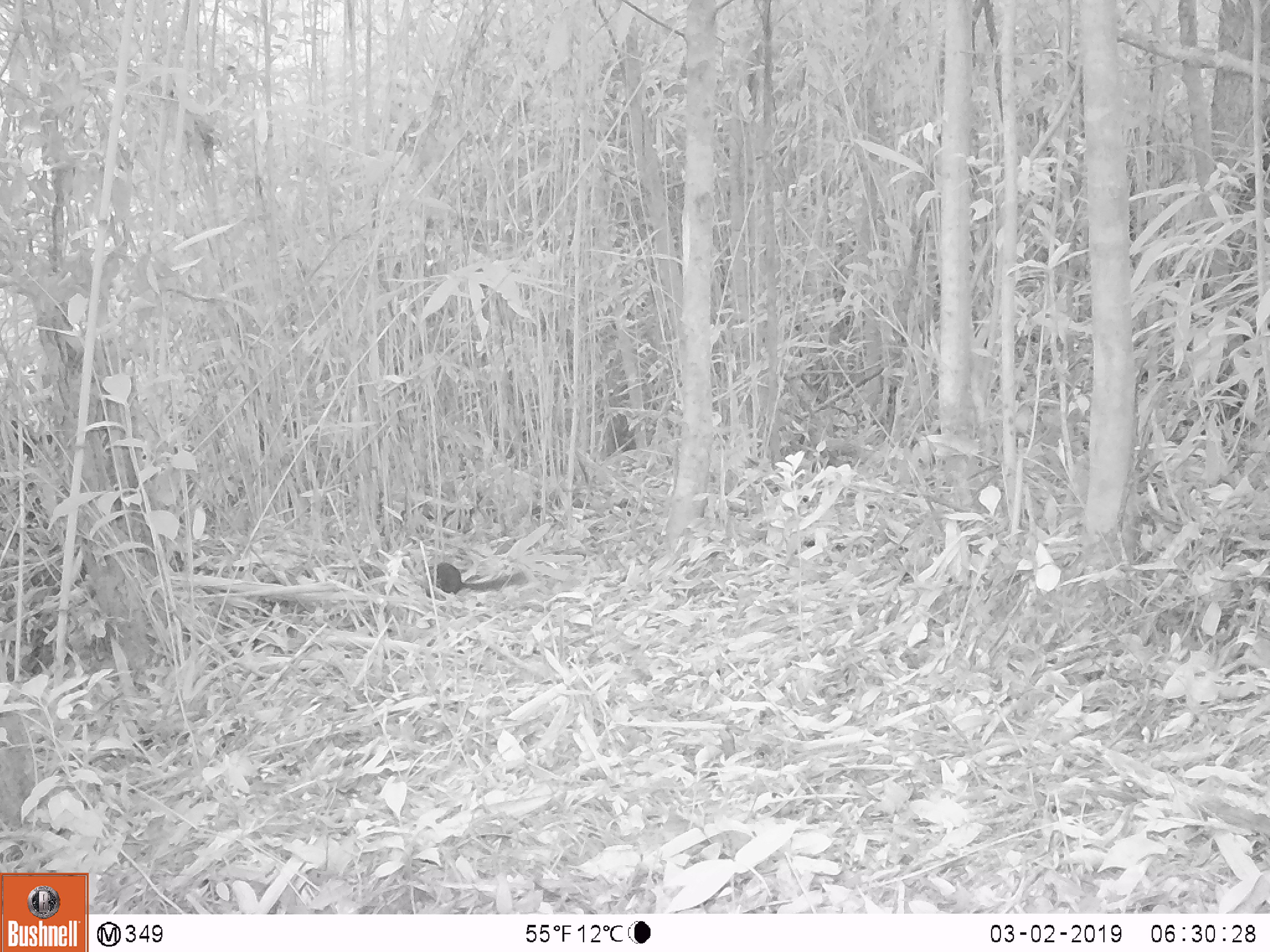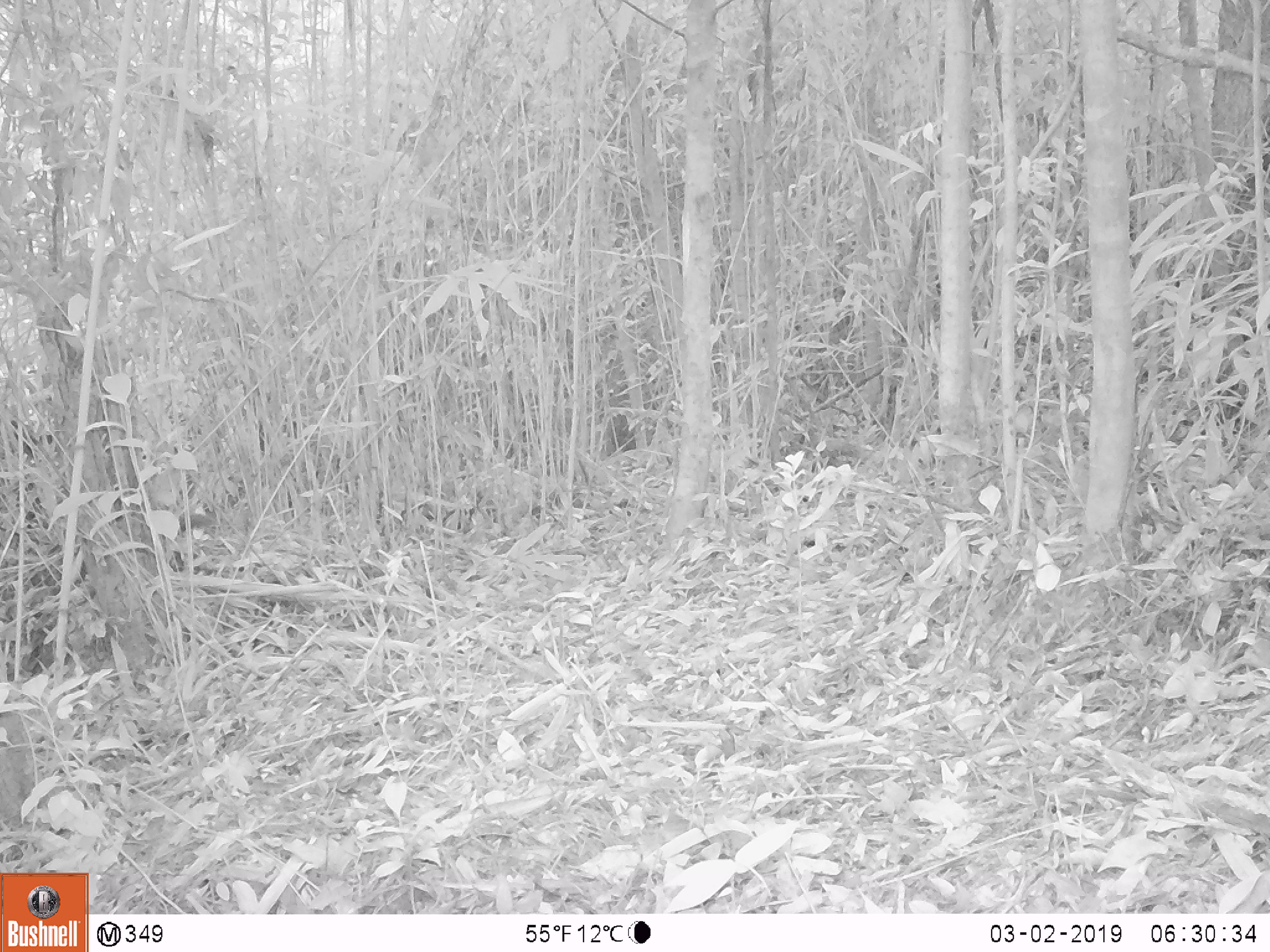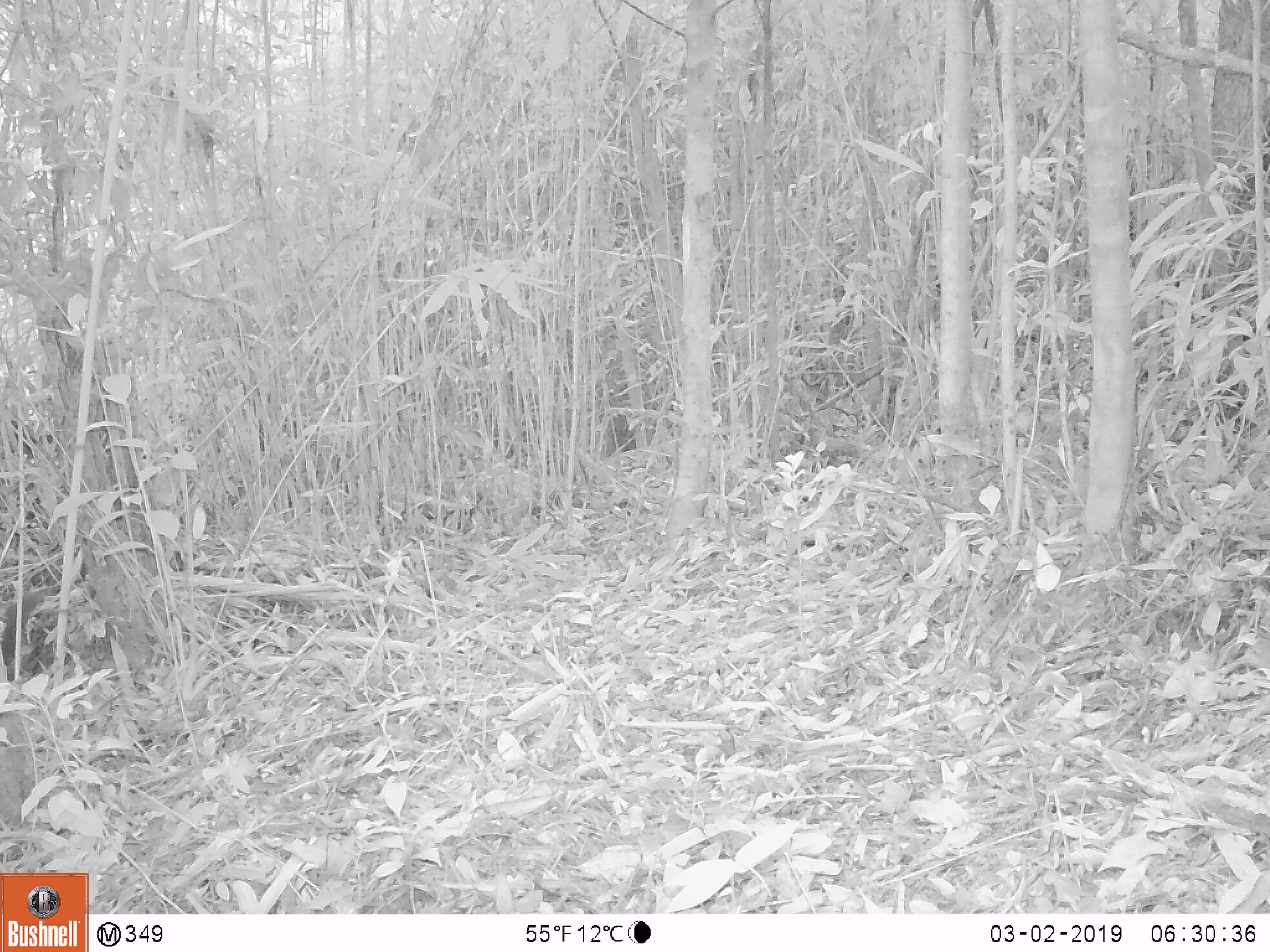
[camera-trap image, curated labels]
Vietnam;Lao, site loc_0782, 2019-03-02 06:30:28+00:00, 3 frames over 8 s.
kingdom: Animalia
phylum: Chordata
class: Mammalia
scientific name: Mammalia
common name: mammal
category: unidentified small mammal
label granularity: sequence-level